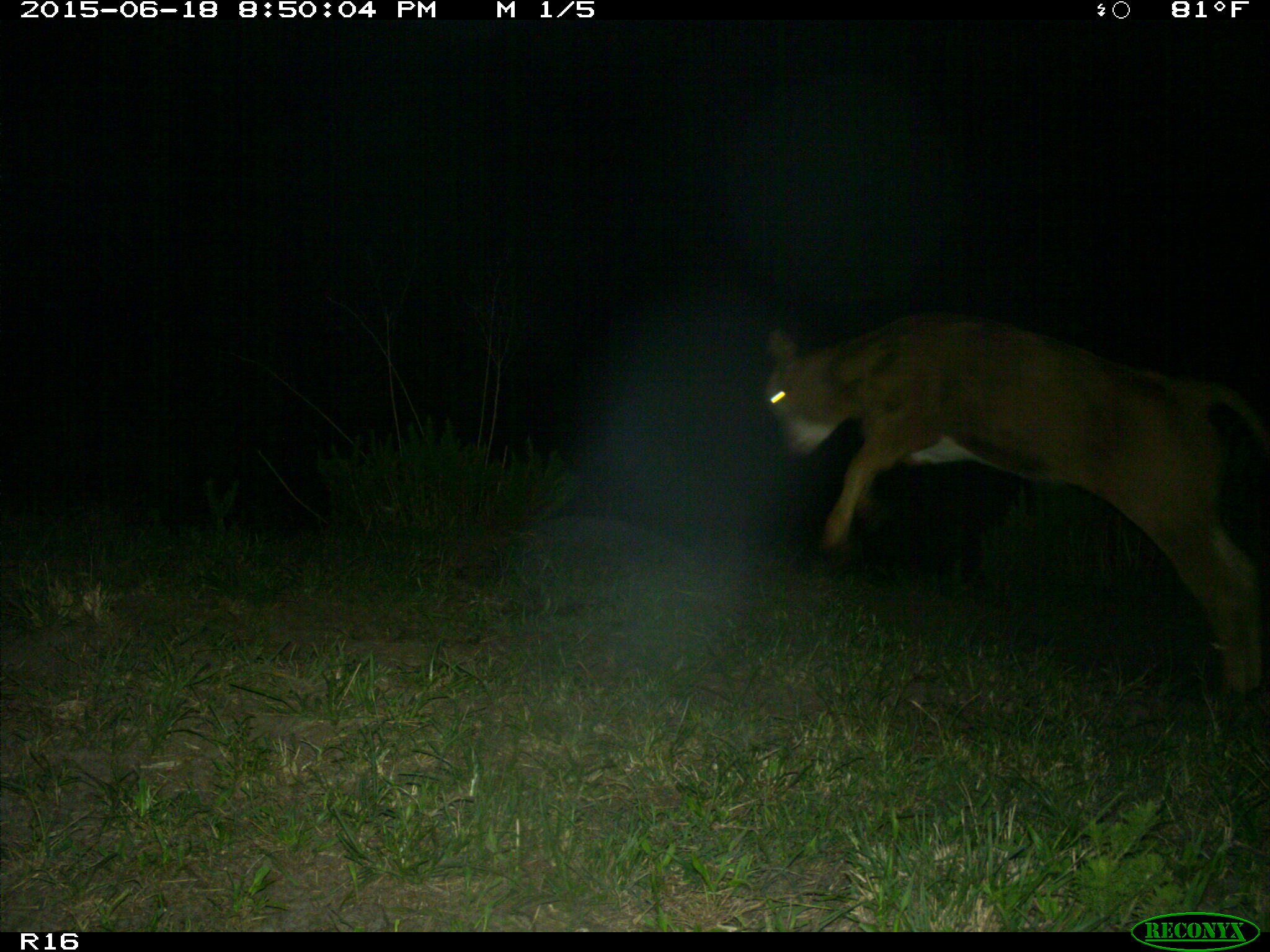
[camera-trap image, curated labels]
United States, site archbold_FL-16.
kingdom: Animalia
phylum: Chordata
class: Mammalia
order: Artiodactyla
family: Bovidae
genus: Bos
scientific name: Bos taurus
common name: domestic cow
Bos taurus (domestic cow).